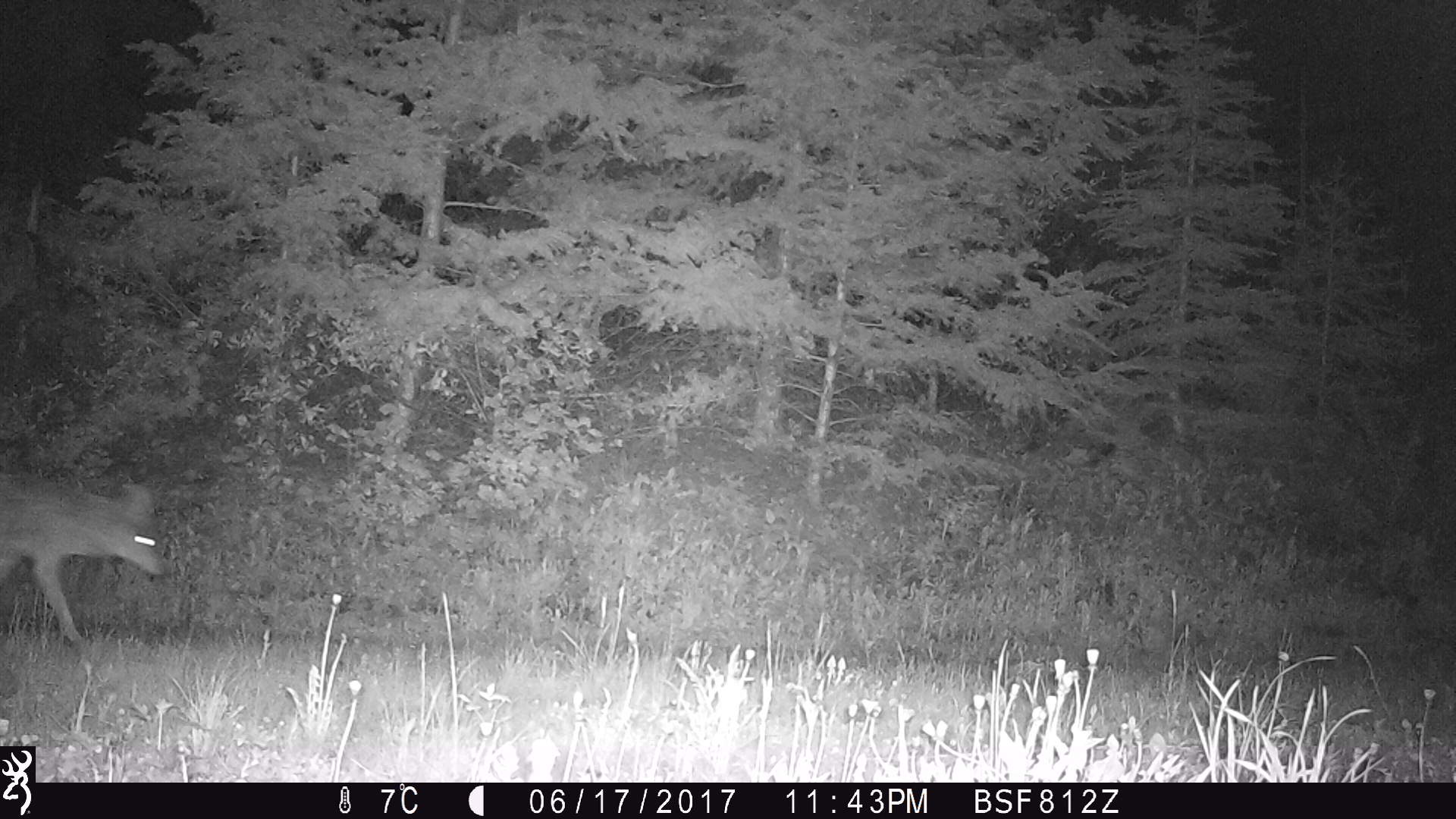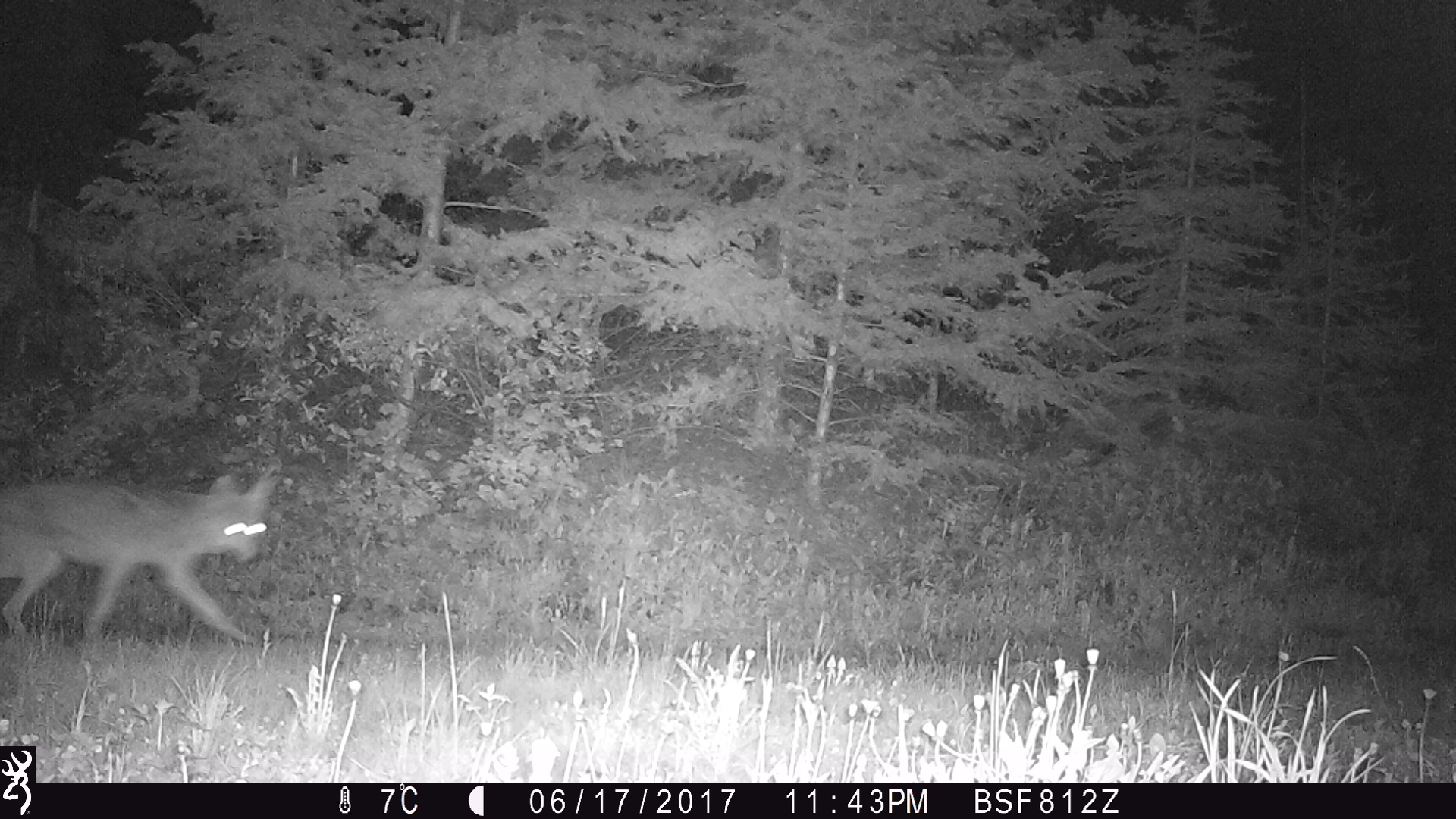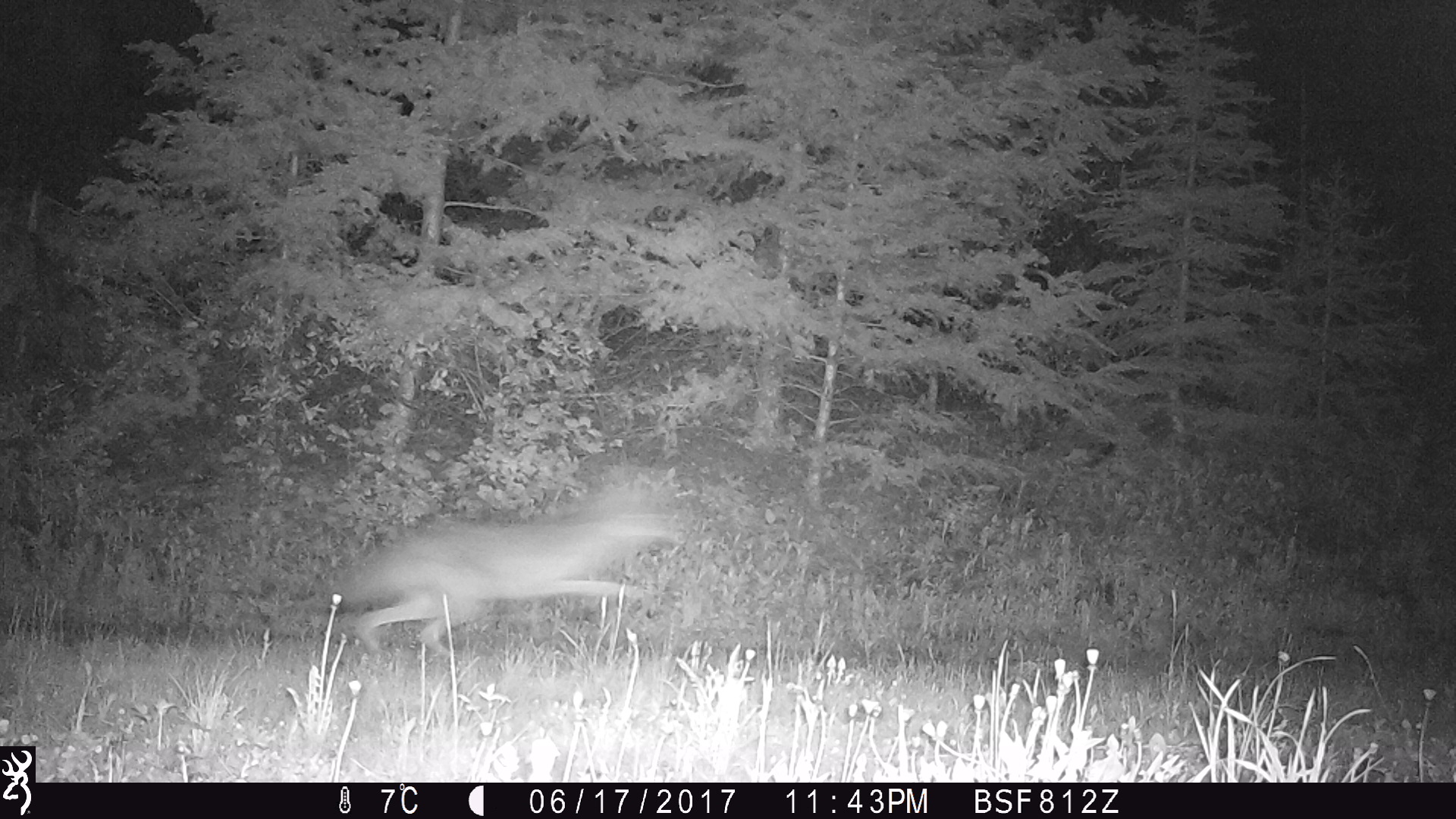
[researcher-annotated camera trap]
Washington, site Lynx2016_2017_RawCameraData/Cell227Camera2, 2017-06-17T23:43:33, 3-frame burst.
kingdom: Animalia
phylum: Chordata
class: Mammalia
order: Carnivora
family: Canidae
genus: Canis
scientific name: Canis latrans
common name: coyote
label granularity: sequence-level